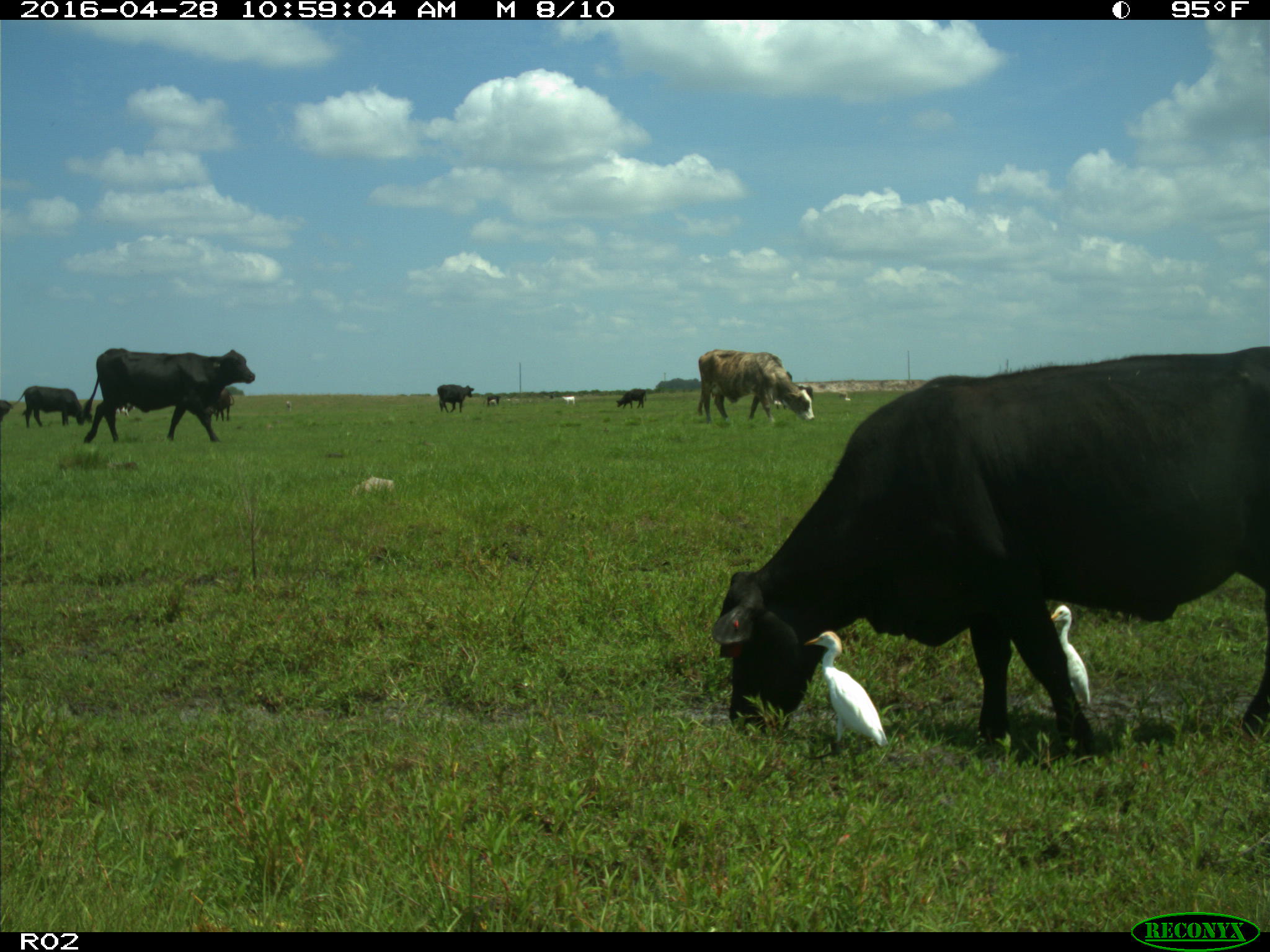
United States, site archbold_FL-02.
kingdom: Animalia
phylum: Chordata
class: Mammalia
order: Artiodactyla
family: Bovidae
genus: Bos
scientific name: Bos taurus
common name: domestic cow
Bos taurus (domestic cow).